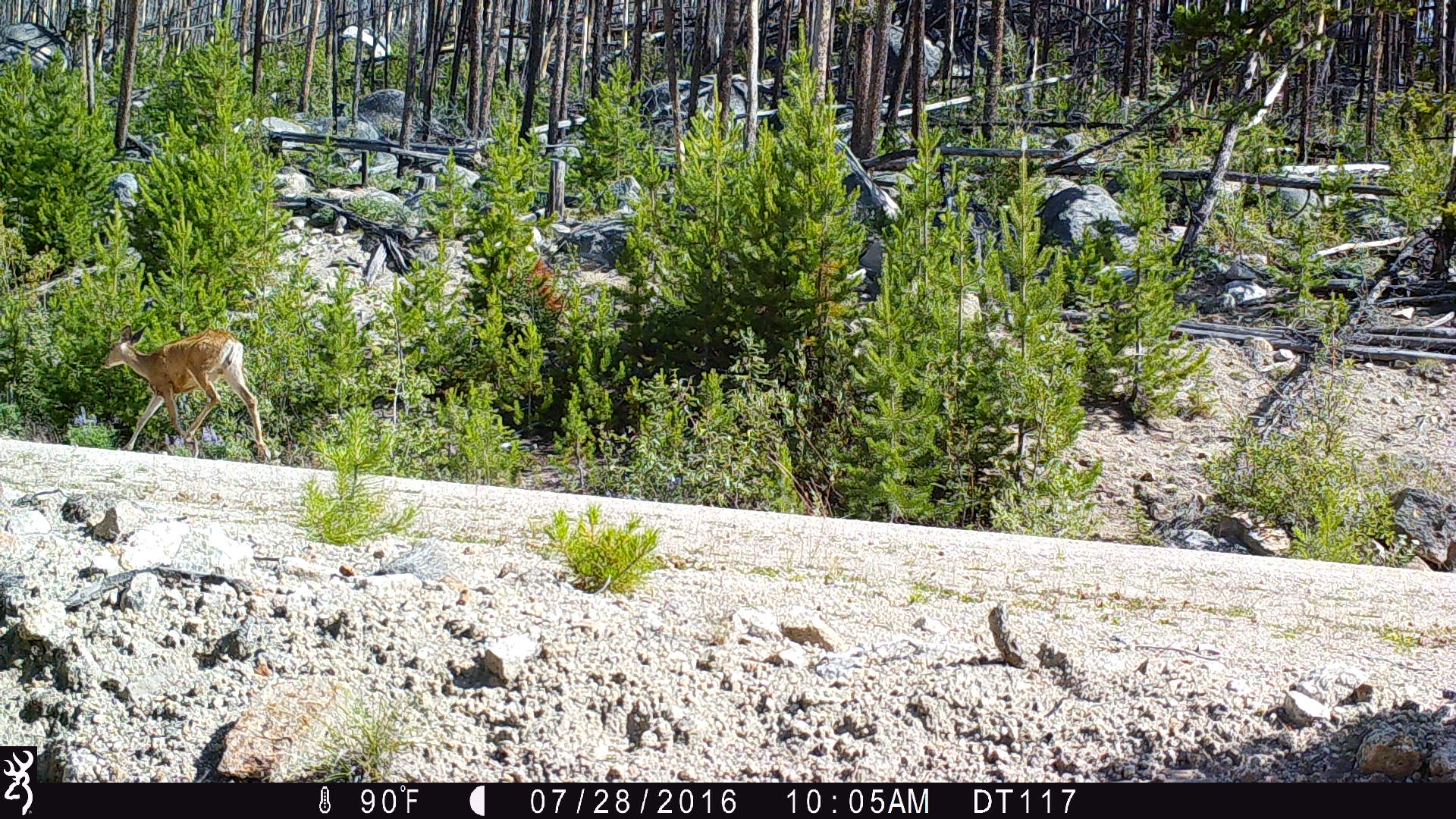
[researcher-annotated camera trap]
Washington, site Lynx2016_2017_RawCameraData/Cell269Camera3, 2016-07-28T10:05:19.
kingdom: Animalia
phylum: Chordata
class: Mammalia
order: Artiodactyla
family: Cervidae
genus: Odocoileus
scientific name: Odocoileus hemionus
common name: mule deer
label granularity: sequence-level